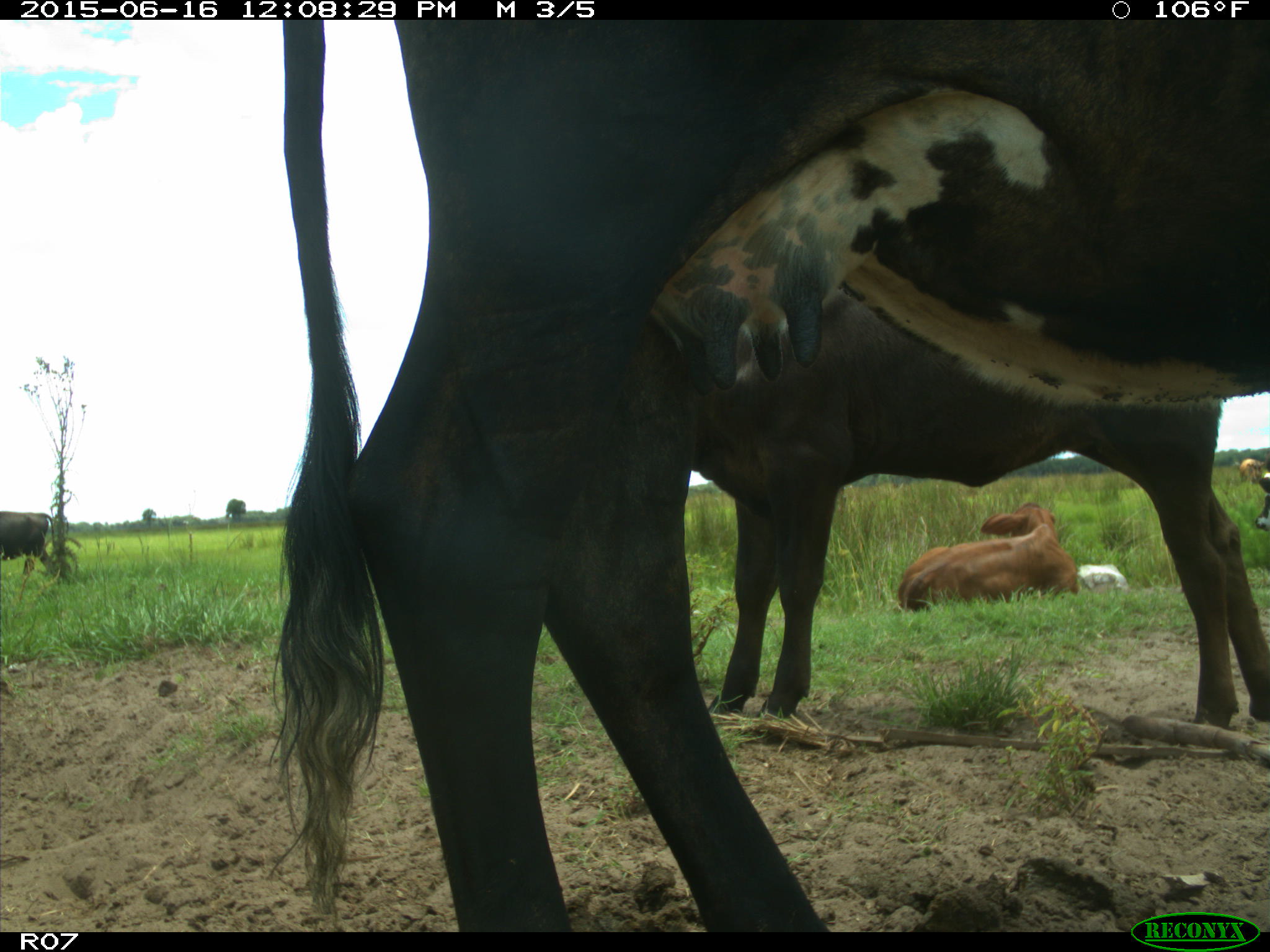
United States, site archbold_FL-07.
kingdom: Animalia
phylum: Chordata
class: Mammalia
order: Artiodactyla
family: Bovidae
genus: Bos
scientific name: Bos taurus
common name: domestic cow